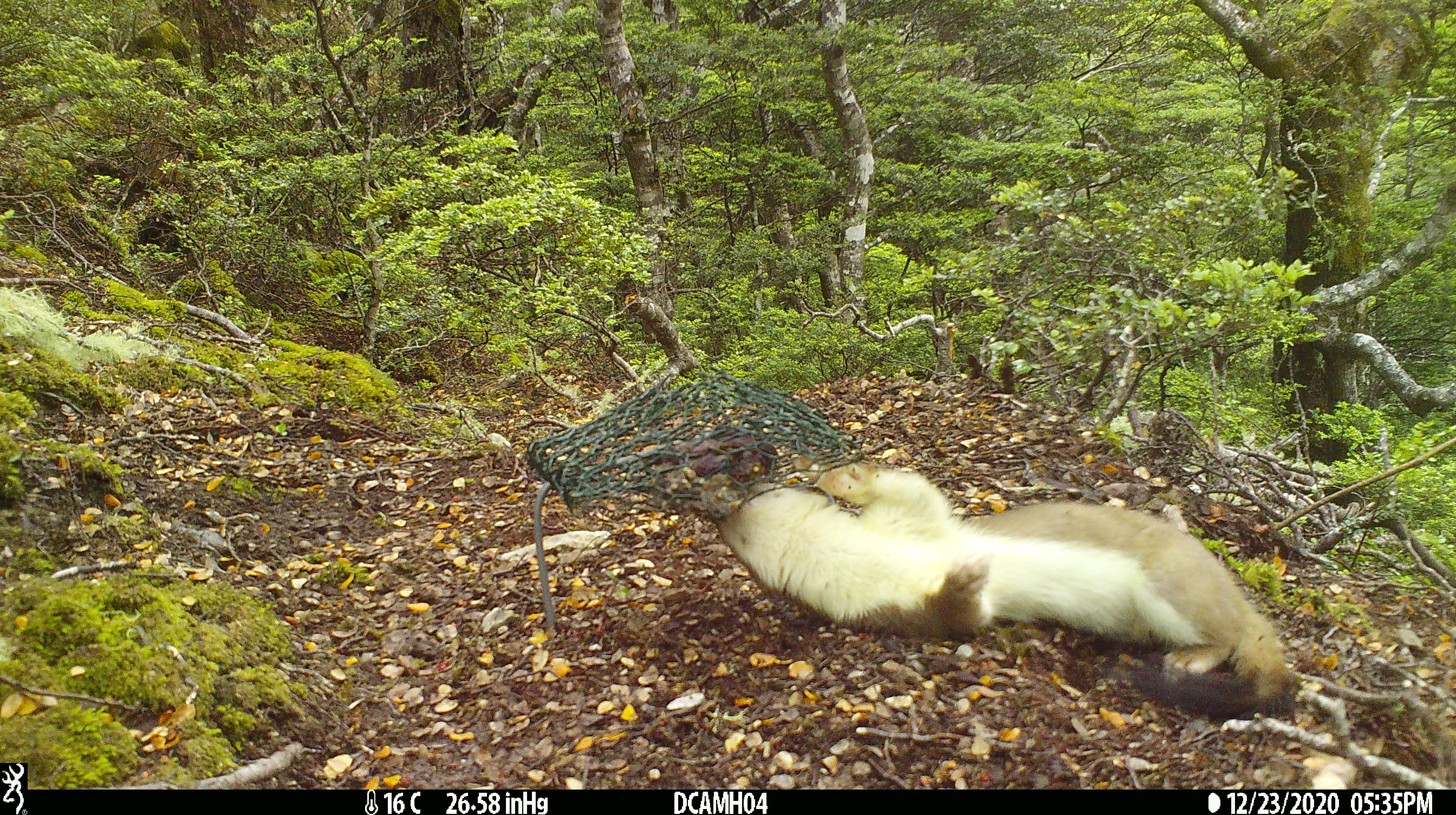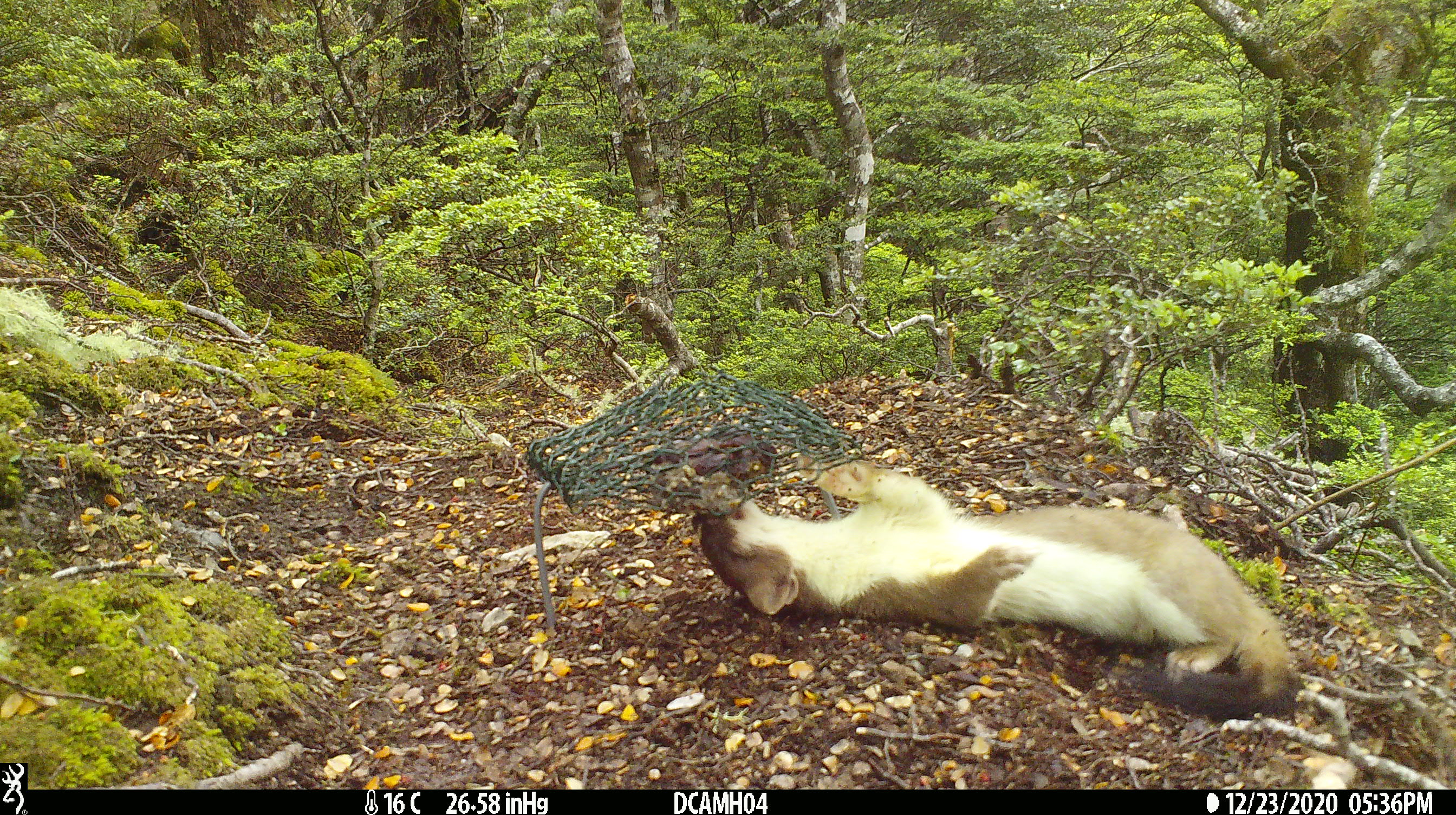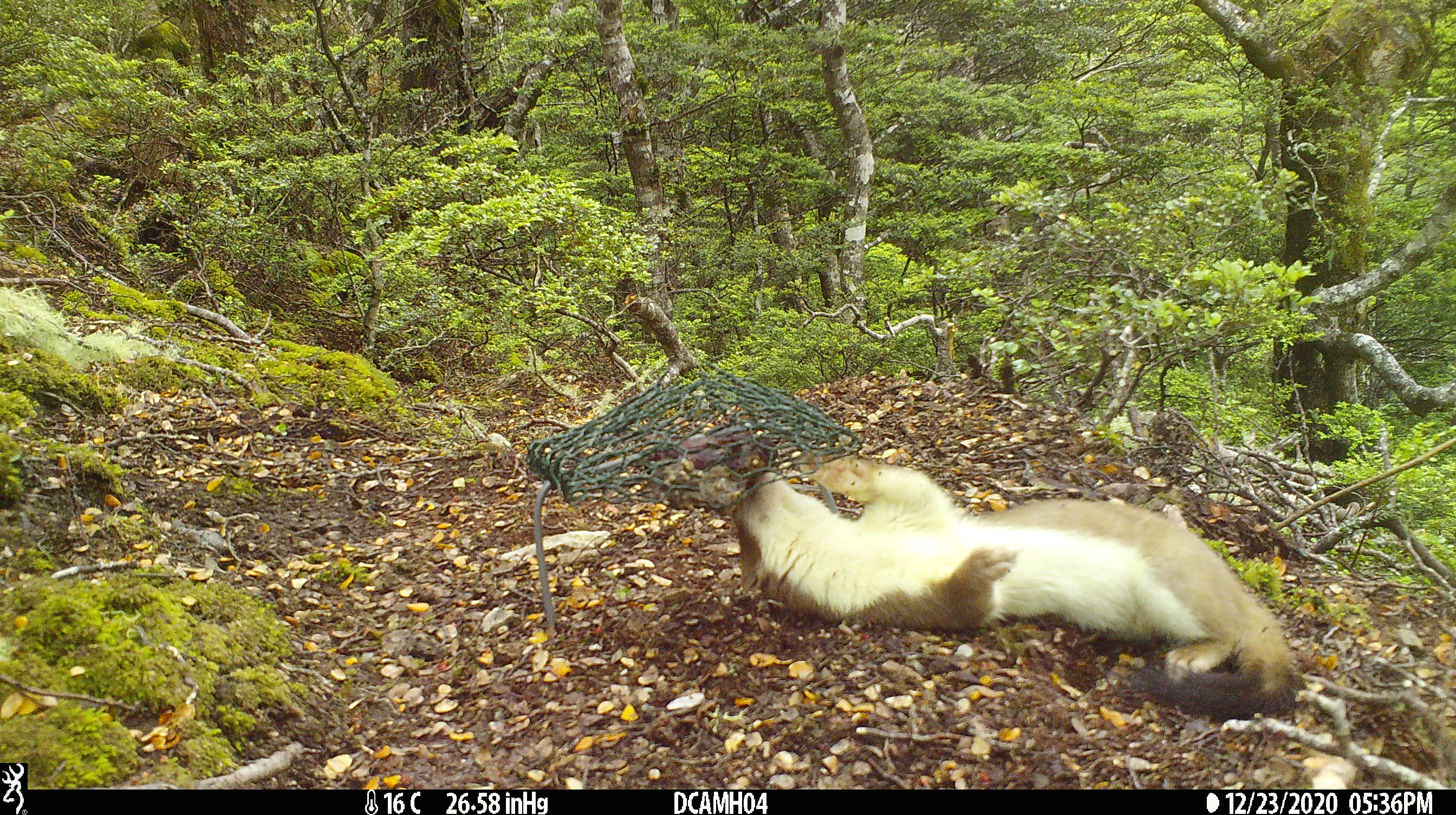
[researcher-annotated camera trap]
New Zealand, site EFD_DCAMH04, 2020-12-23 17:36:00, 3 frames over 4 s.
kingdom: Animalia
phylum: Chordata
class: Mammalia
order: Carnivora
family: Mustelidae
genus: Mustela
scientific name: Mustela erminea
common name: stoat